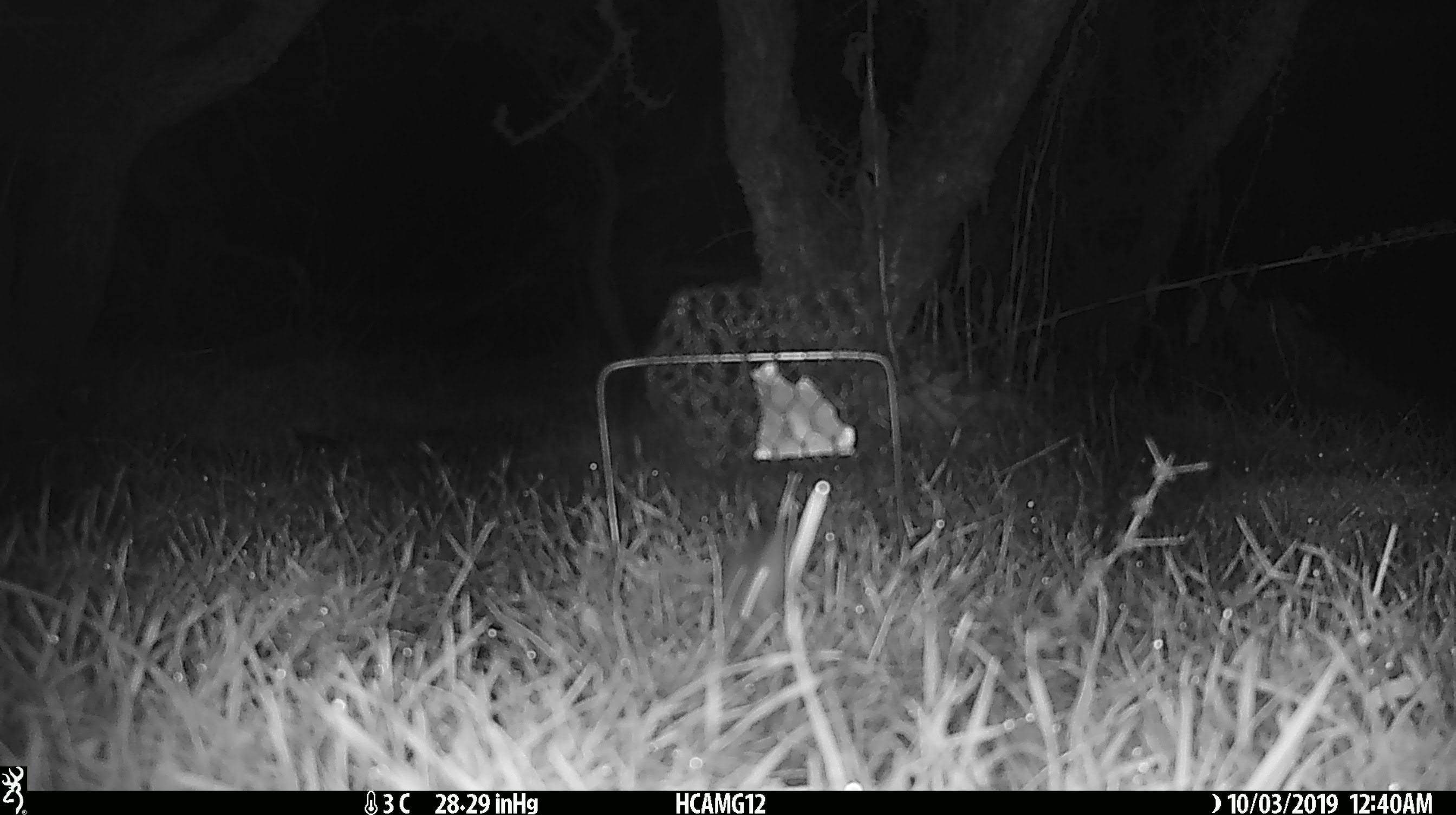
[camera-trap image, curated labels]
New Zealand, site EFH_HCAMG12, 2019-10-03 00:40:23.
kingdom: Animalia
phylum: Chordata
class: Mammalia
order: Rodentia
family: Muridae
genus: Mus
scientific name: Mus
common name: mouse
Mouse (Mus).